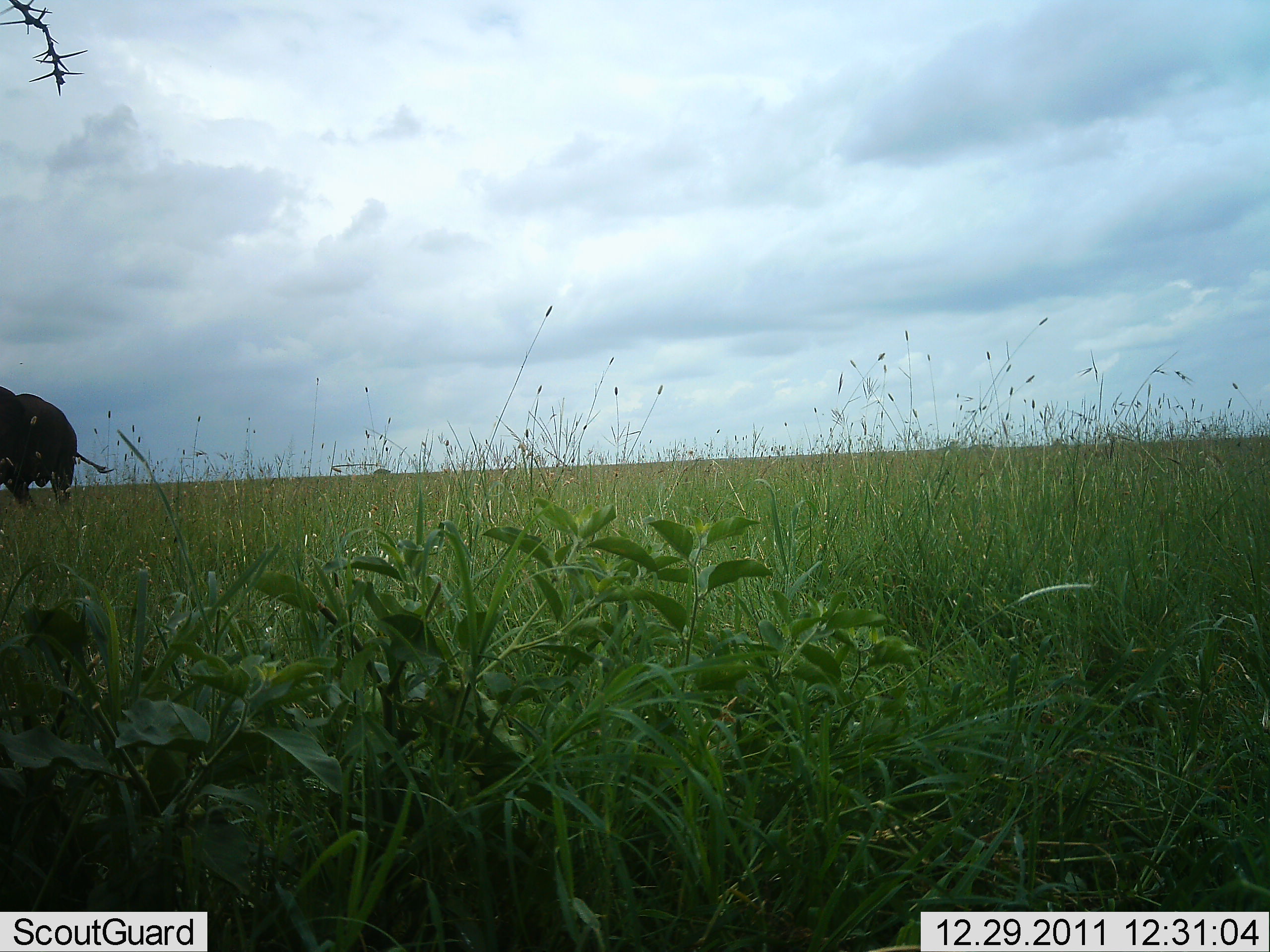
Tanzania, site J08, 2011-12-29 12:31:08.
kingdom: Animalia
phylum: Chordata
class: Mammalia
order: Proboscidea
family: Elephantidae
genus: Loxodonta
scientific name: Loxodonta africana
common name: african bush elephant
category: elephant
Elephant (african bush elephant) (Loxodonta africana), count 1. Behavior (volunteer vote fractions): standing 50%, resting 0%, moving 50%, interacting 0%. Young present (vote fraction): 0%. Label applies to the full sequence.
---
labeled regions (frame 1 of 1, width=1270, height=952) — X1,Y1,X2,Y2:
animal: 0,386,114,524